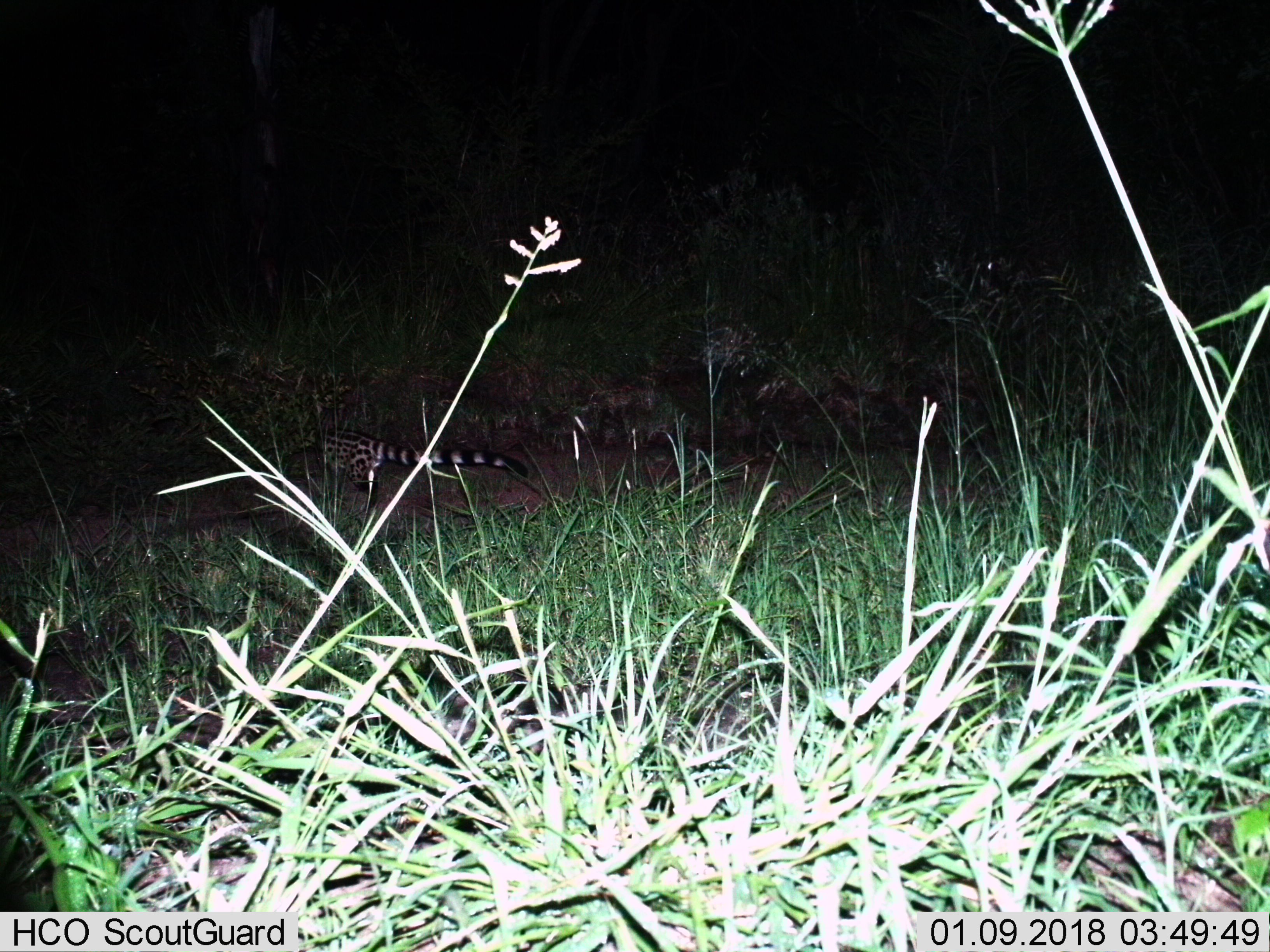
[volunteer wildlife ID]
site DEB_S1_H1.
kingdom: Animalia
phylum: Chordata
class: Mammalia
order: Carnivora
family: Viverridae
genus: Genetta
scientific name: Genetta genetta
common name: small-spotted genet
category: genetcommonsmallspotted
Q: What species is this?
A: Genetcommonsmallspotted (small-spotted genet) (Genetta genetta).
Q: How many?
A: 1.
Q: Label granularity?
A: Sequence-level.